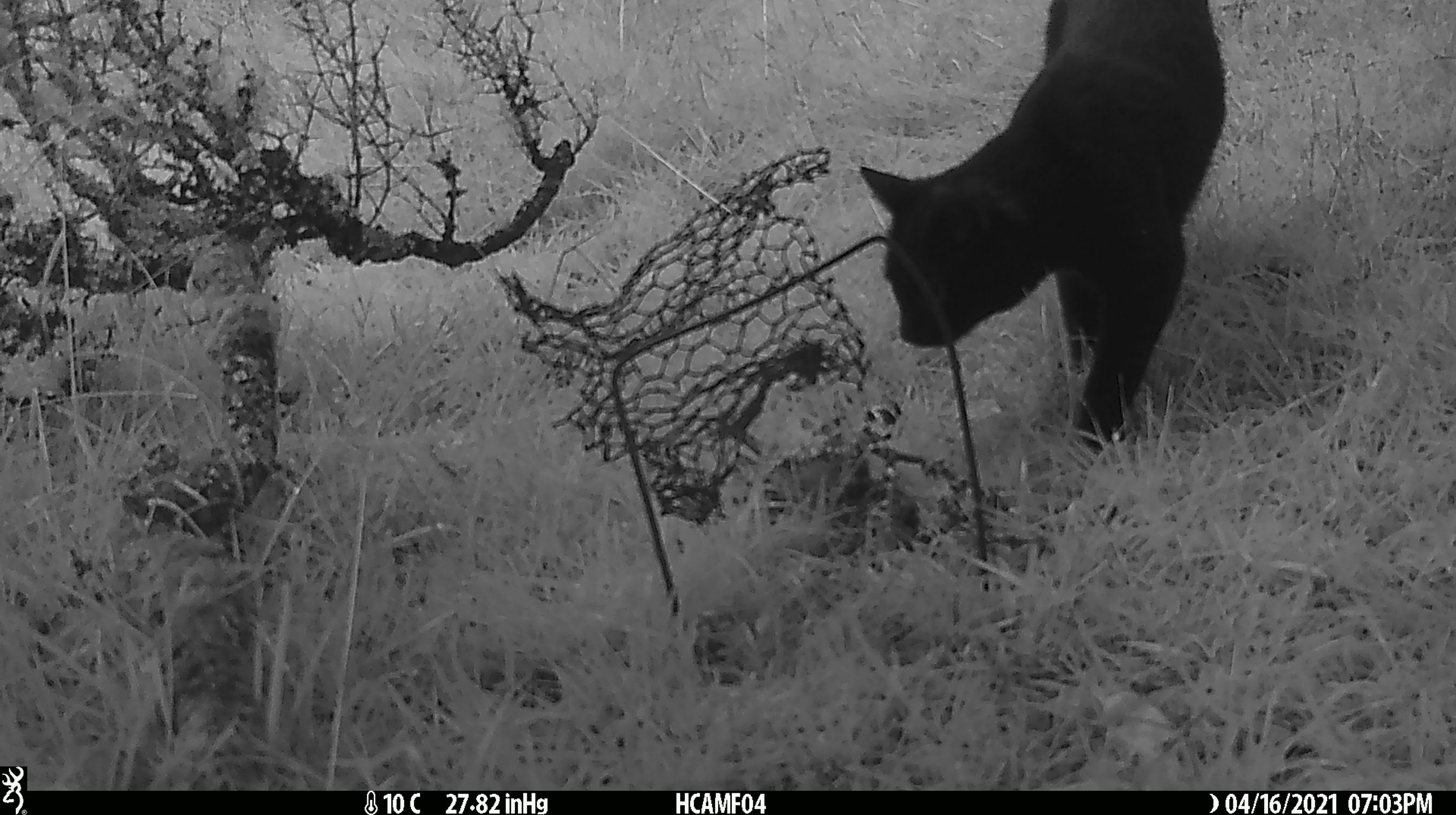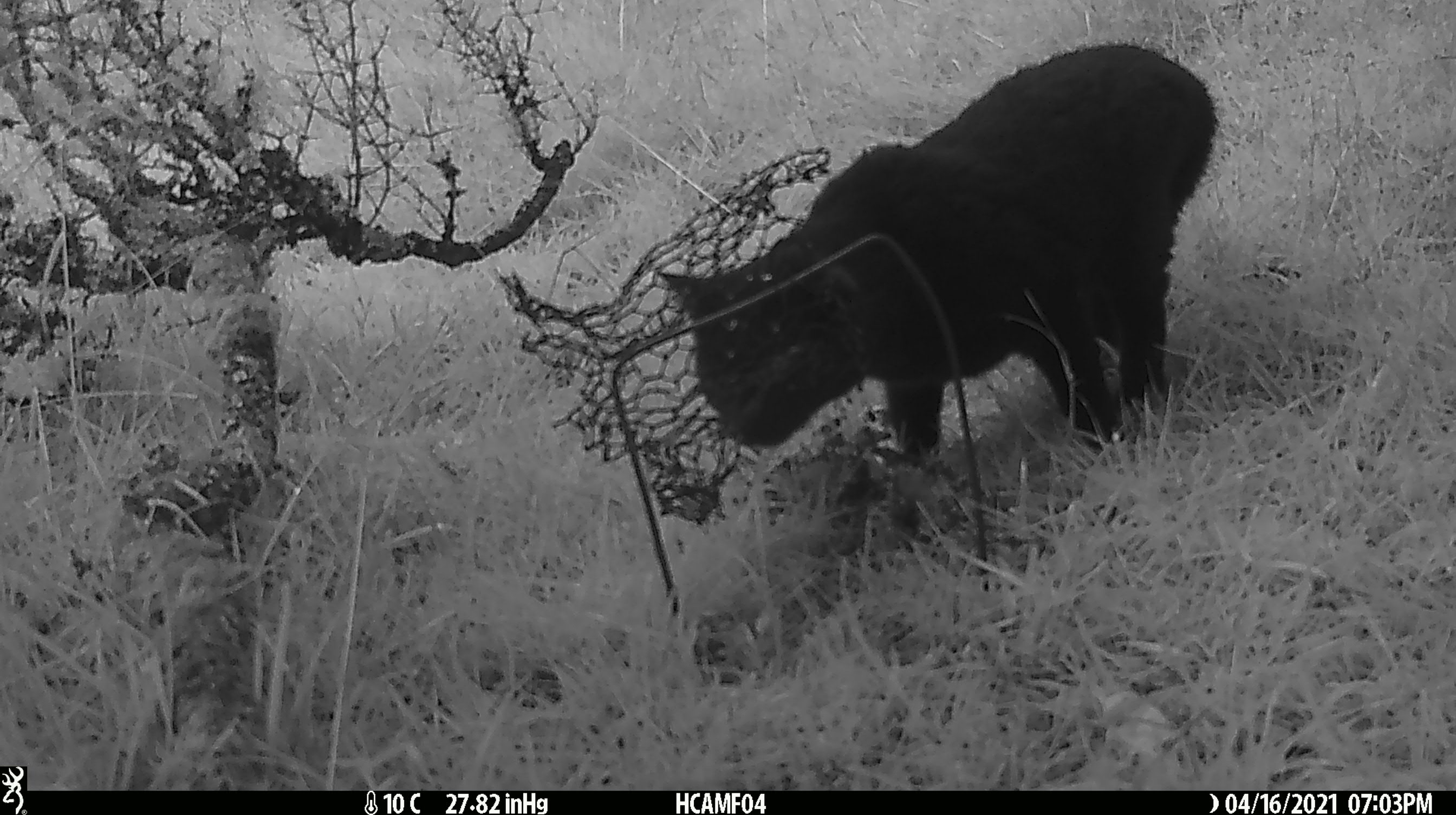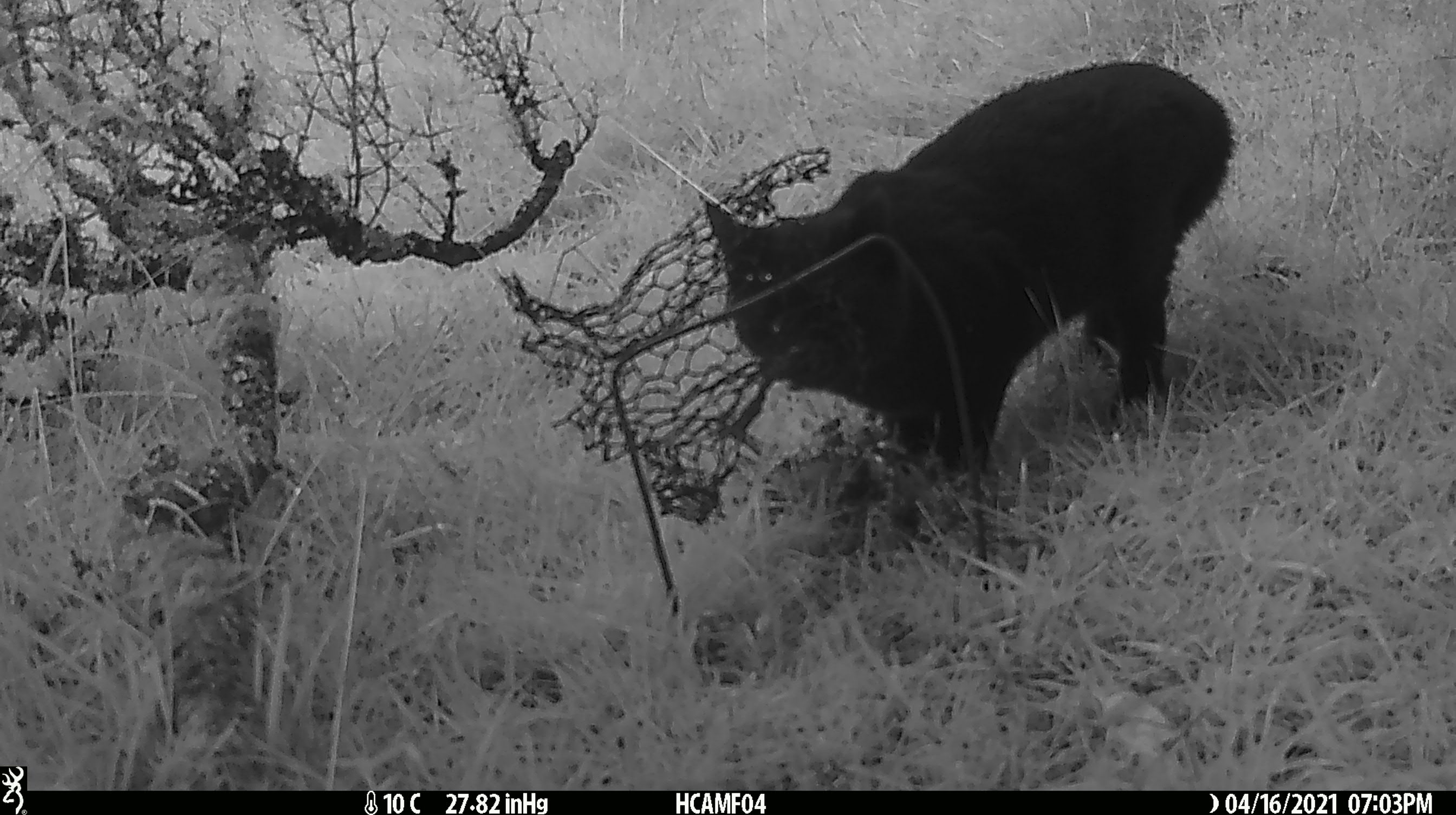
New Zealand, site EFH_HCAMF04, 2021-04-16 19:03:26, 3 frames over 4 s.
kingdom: Animalia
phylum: Chordata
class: Mammalia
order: Carnivora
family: Felidae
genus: Felis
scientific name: Felis catus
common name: domestic cat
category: cat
Cat (domestic cat) (Felis catus).